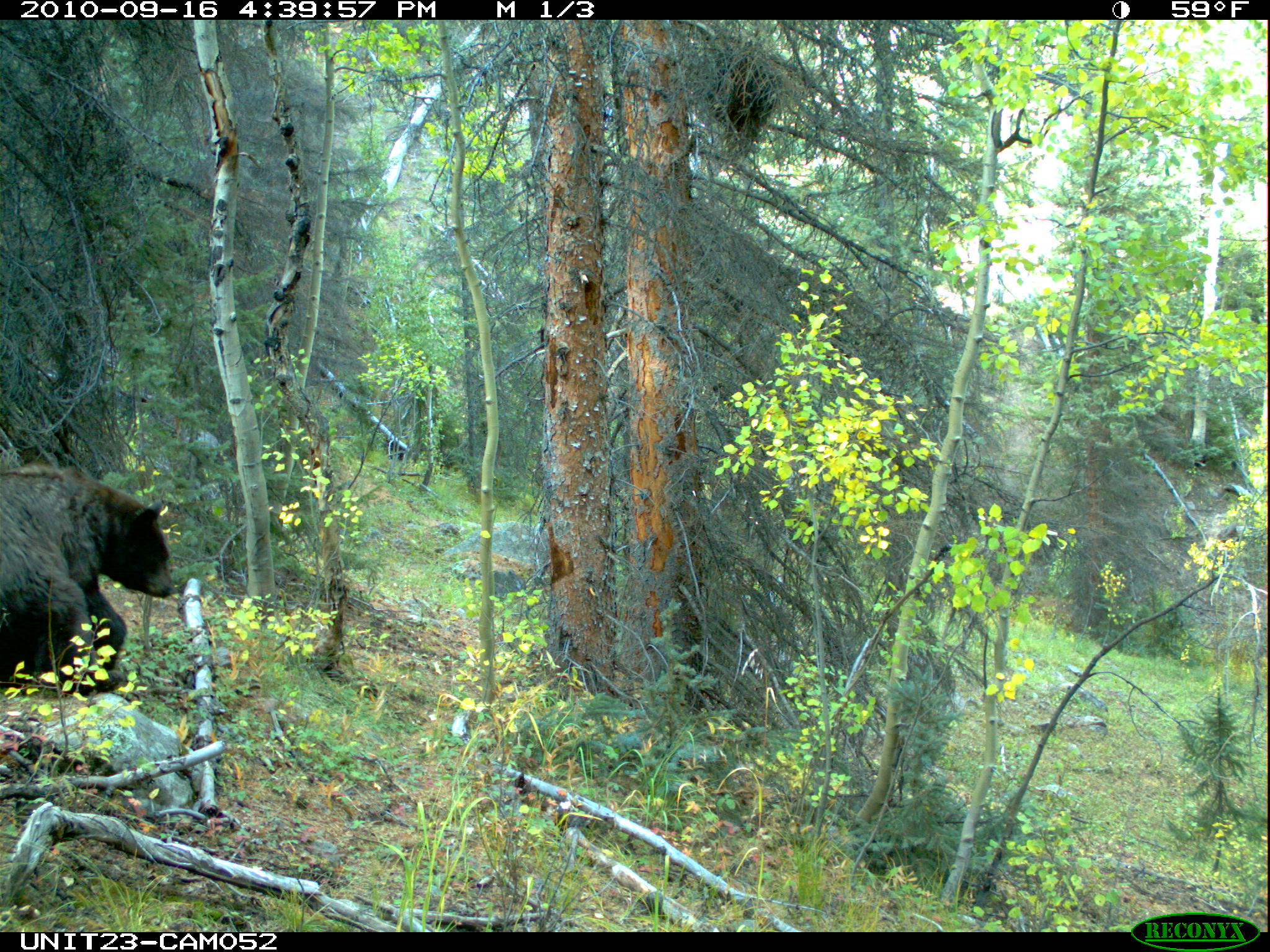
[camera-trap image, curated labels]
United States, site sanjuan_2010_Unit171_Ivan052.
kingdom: Animalia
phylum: Chordata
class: Mammalia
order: Carnivora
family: Ursidae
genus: Ursus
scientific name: Ursus americanus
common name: american black bear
Ursus americanus (american black bear).